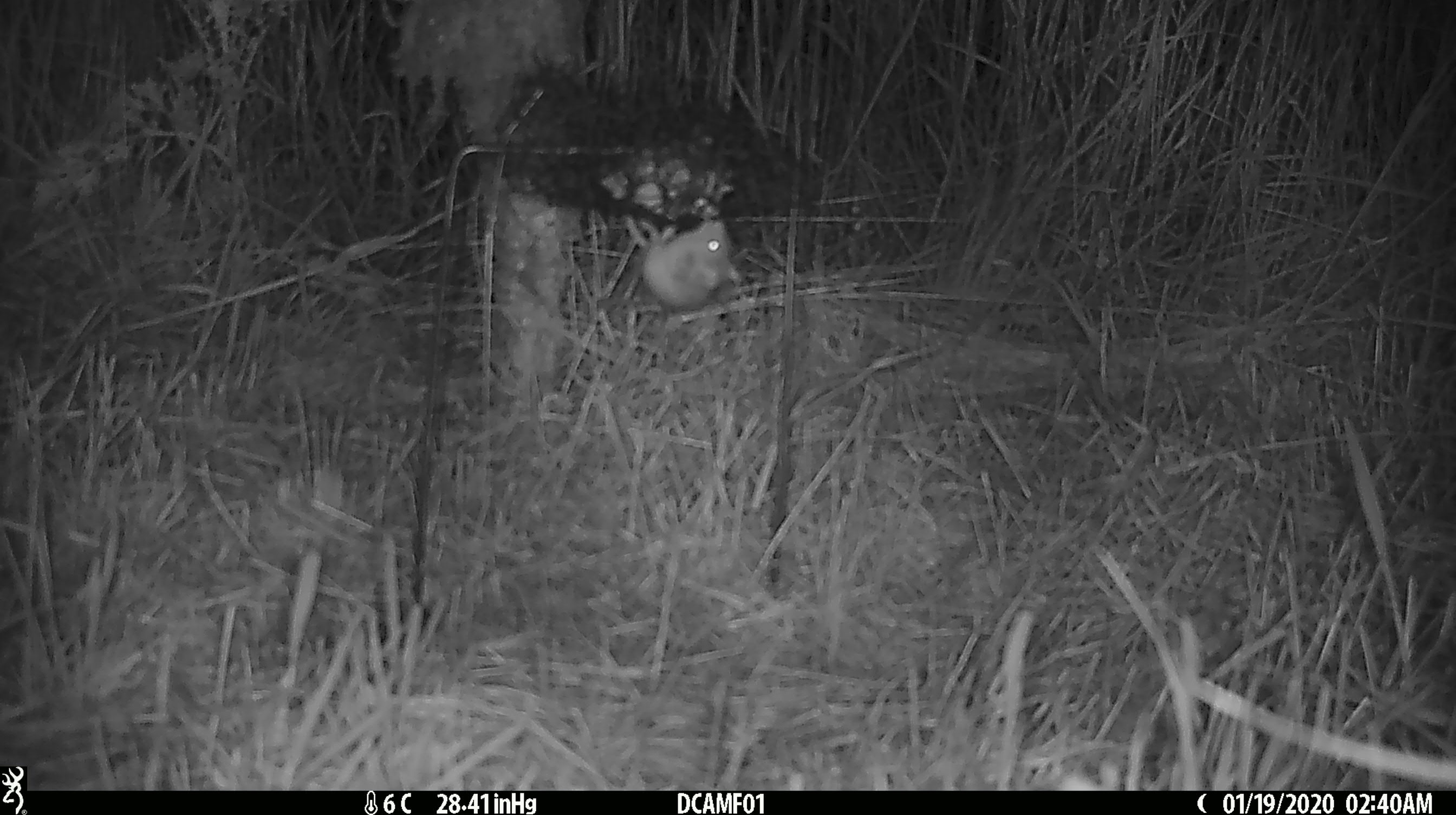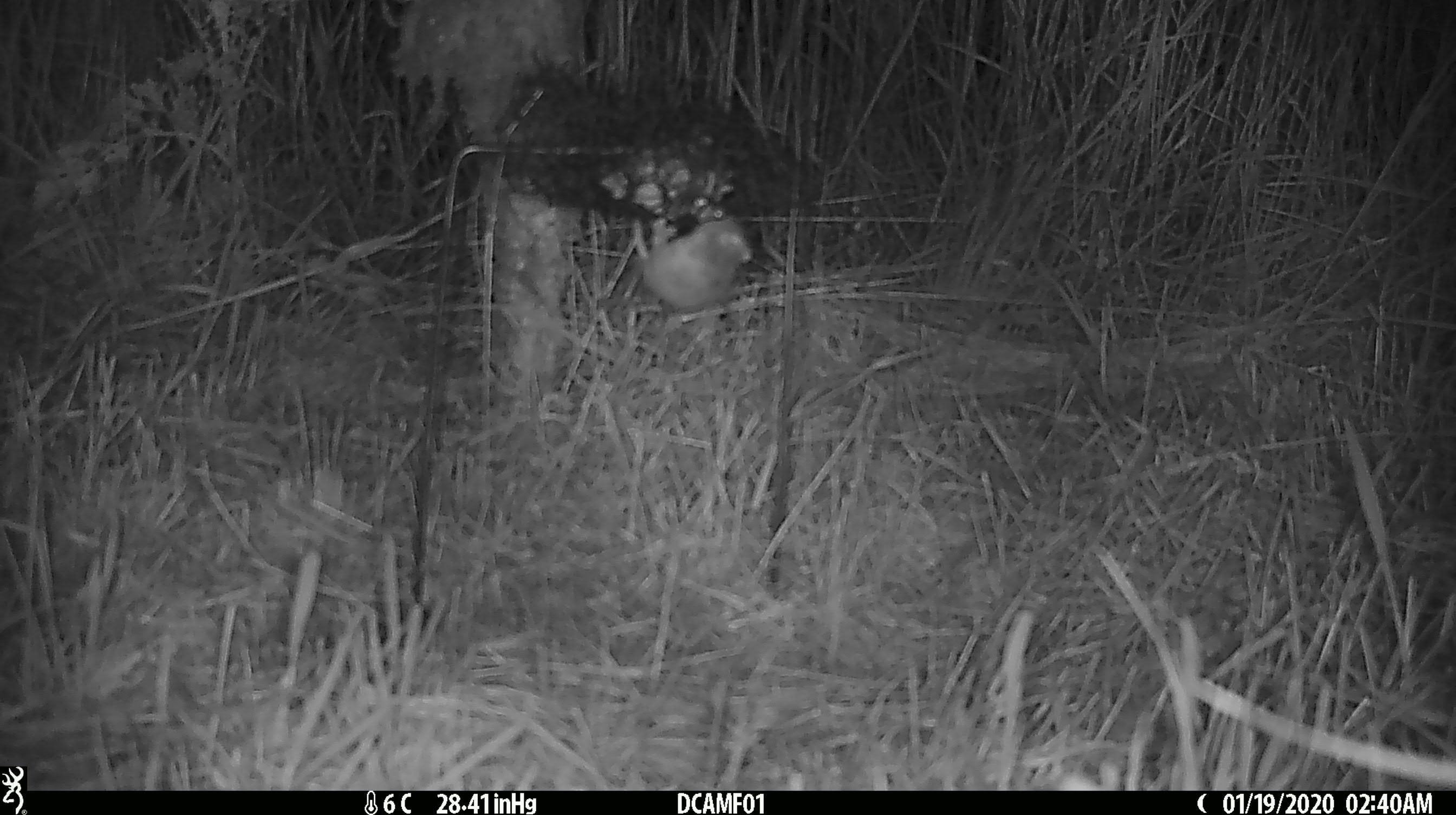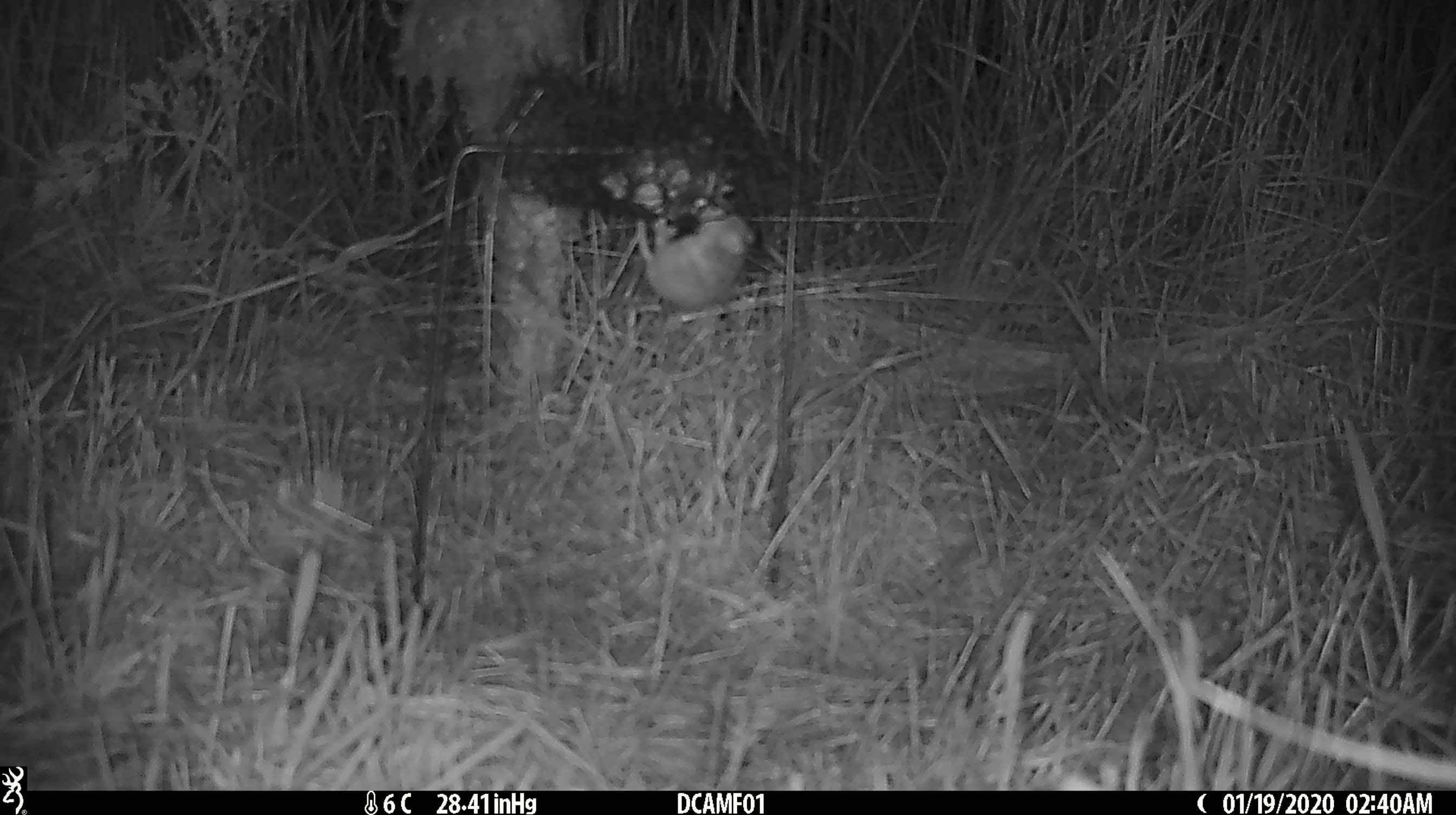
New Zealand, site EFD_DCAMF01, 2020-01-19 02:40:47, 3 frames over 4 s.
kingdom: Animalia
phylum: Chordata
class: Mammalia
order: Rodentia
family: Muridae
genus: Mus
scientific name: Mus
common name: mouse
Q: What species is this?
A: Mouse (Mus).